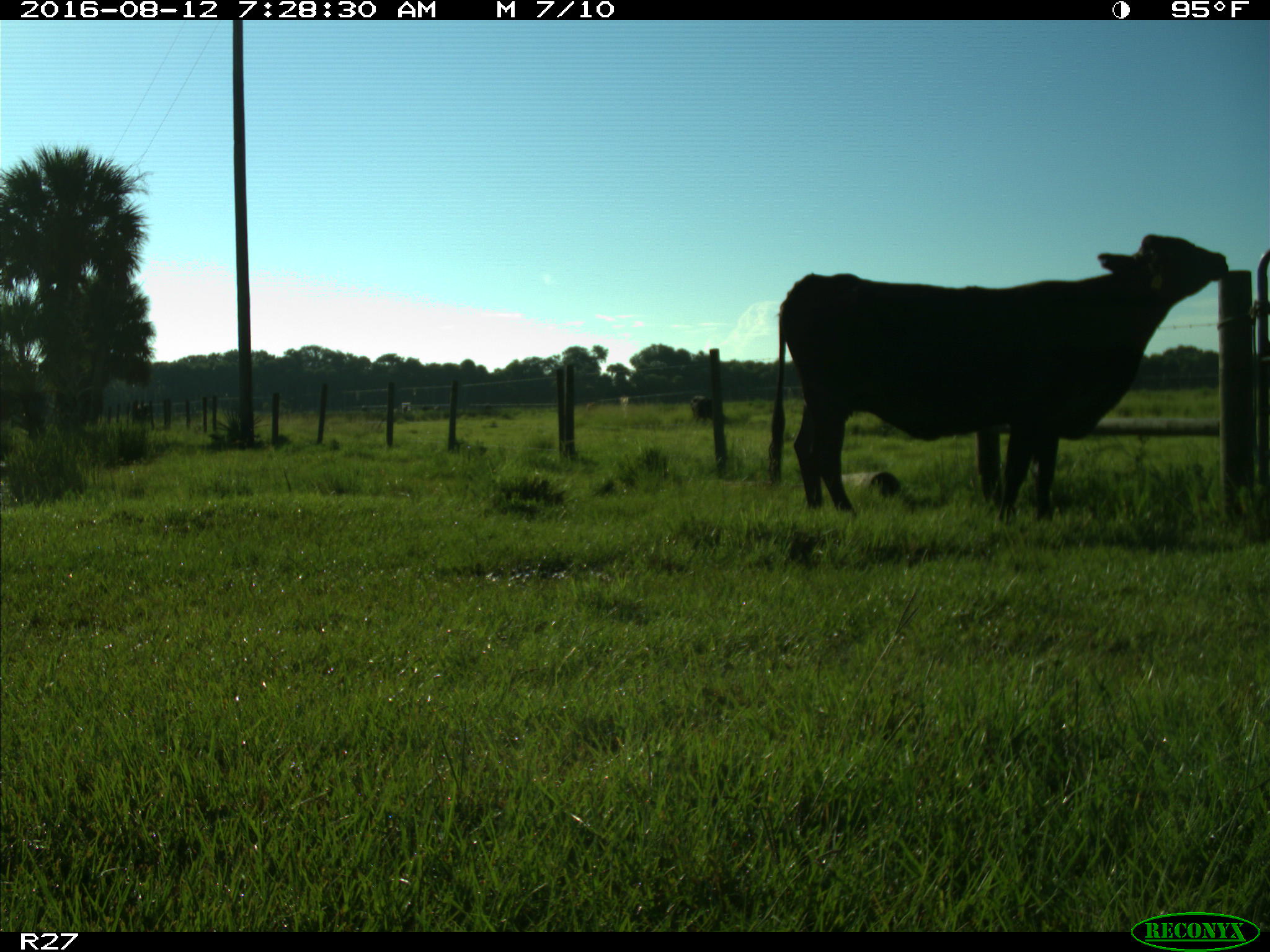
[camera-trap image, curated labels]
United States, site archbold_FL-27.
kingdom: Animalia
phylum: Chordata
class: Mammalia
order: Artiodactyla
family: Bovidae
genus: Bos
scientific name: Bos taurus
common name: domestic cow